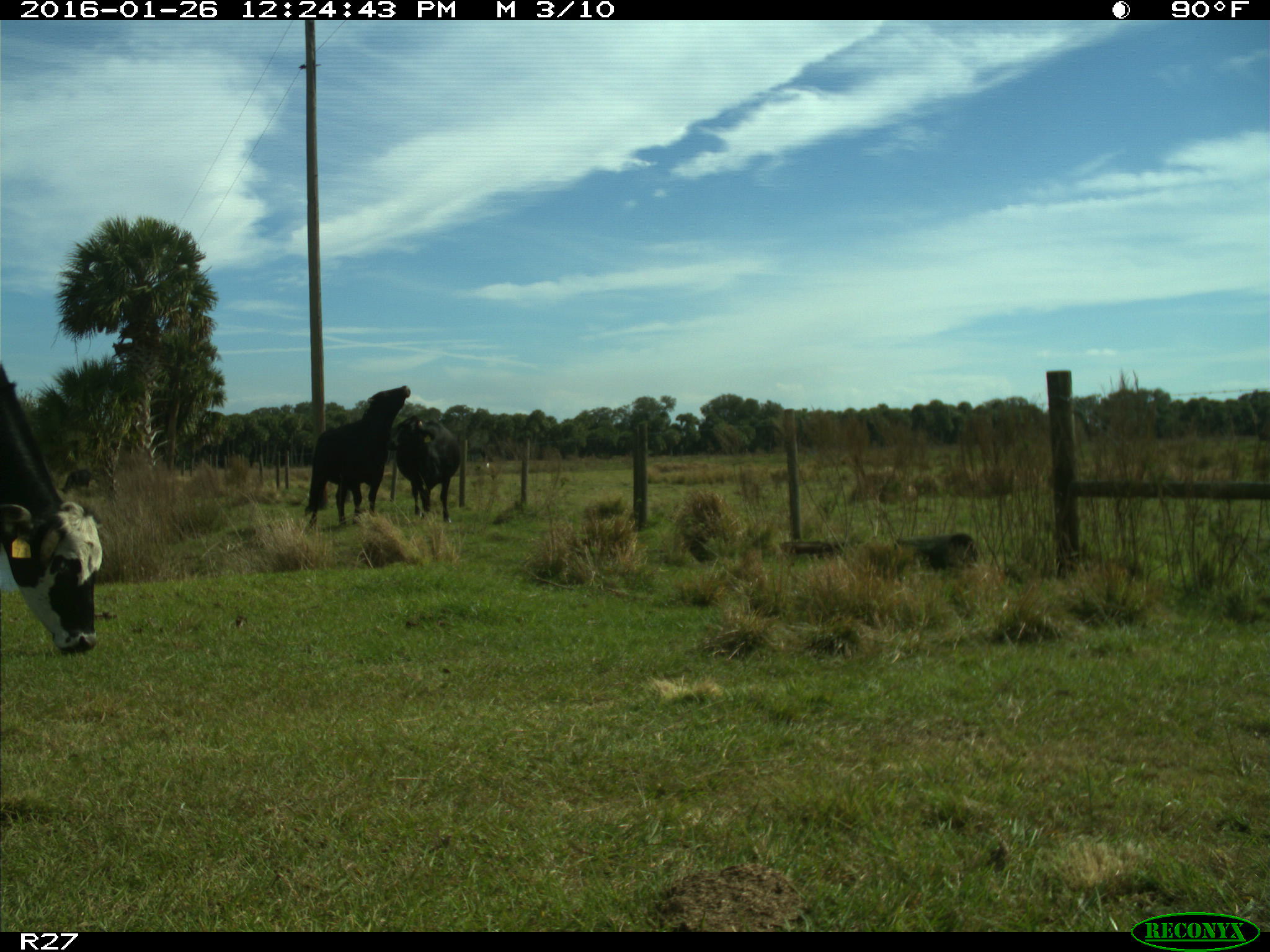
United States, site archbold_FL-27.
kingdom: Animalia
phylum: Chordata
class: Mammalia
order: Artiodactyla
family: Bovidae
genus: Bos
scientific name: Bos taurus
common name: domestic cow